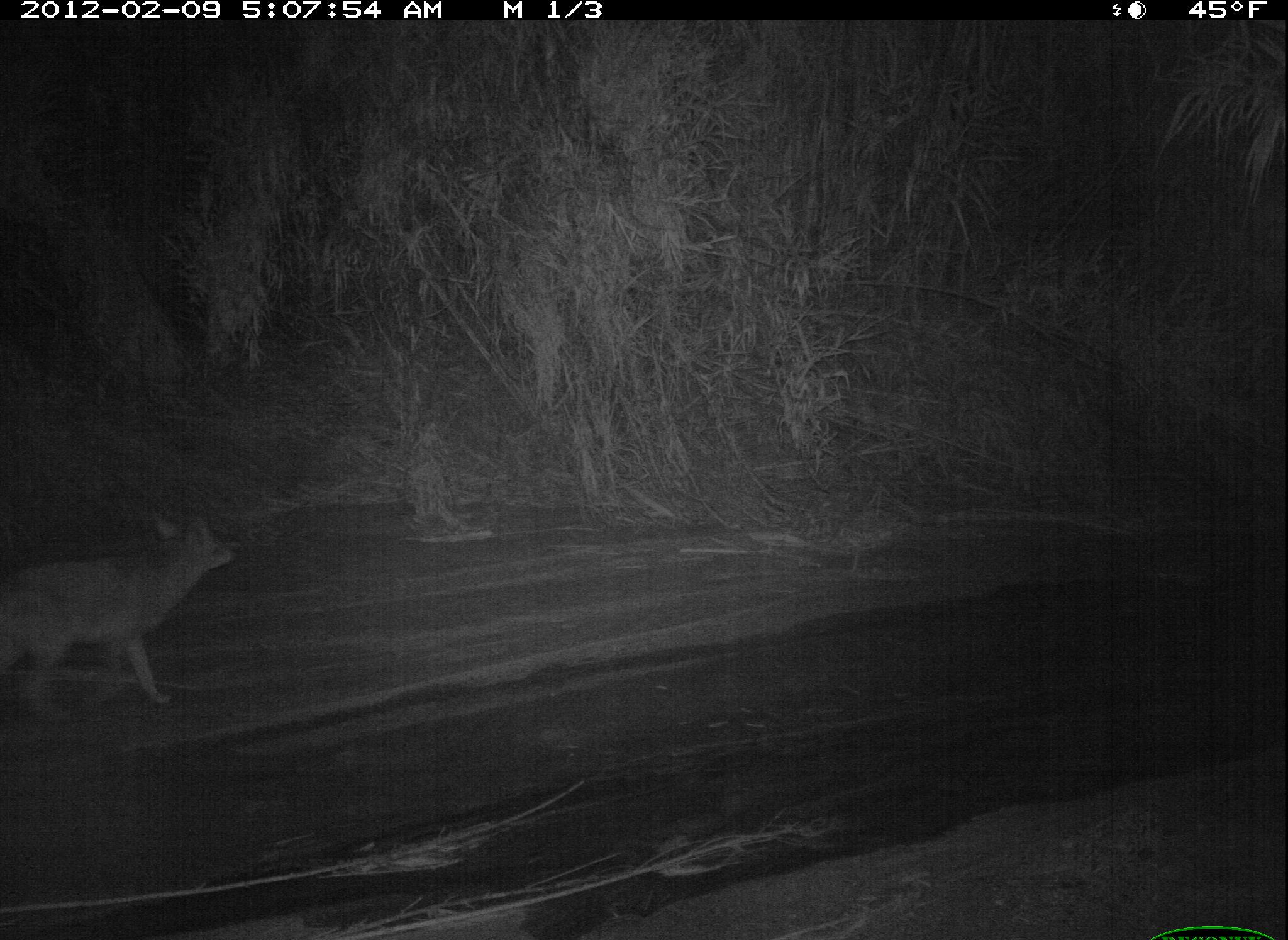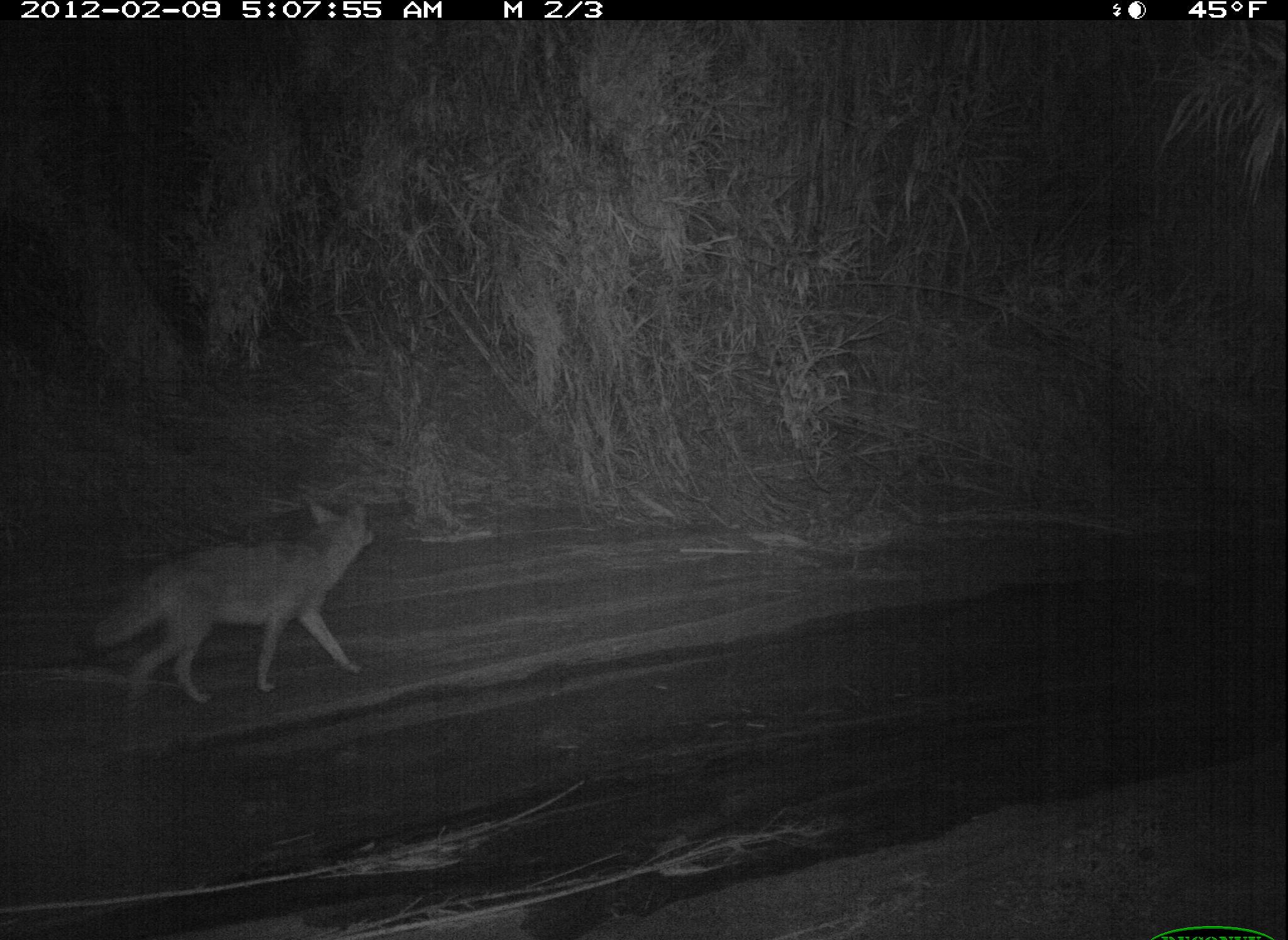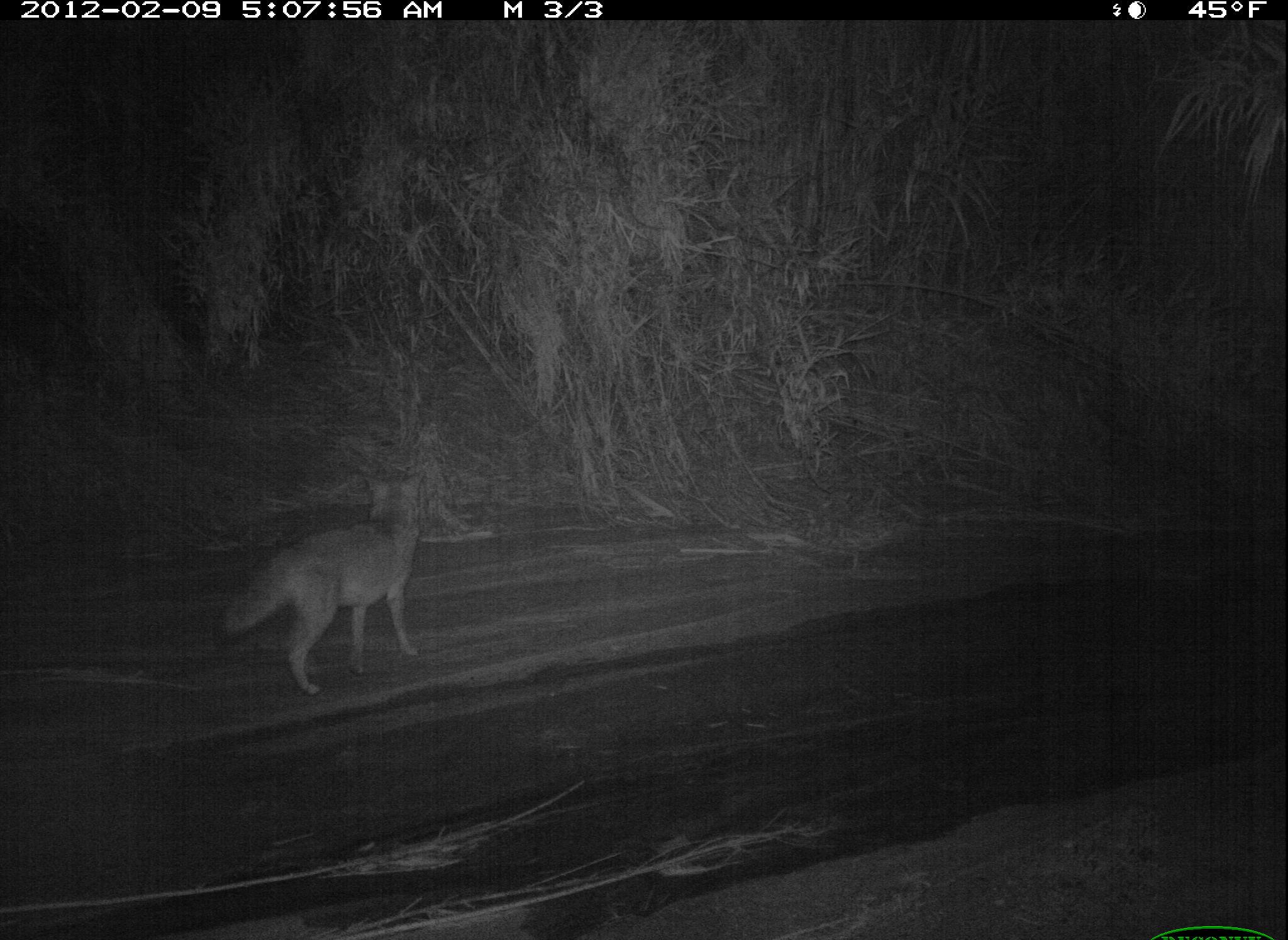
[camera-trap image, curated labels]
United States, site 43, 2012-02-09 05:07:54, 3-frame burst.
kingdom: Animalia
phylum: Chordata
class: Mammalia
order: Carnivora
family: Canidae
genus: Canis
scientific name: Canis latrans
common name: coyote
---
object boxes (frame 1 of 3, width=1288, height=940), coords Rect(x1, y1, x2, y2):
coyote: Rect(8, 517, 235, 723)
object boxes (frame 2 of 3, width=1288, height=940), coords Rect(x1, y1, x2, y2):
coyote: Rect(79, 480, 394, 715)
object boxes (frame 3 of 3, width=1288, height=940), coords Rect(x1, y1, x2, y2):
coyote: Rect(177, 461, 469, 696)